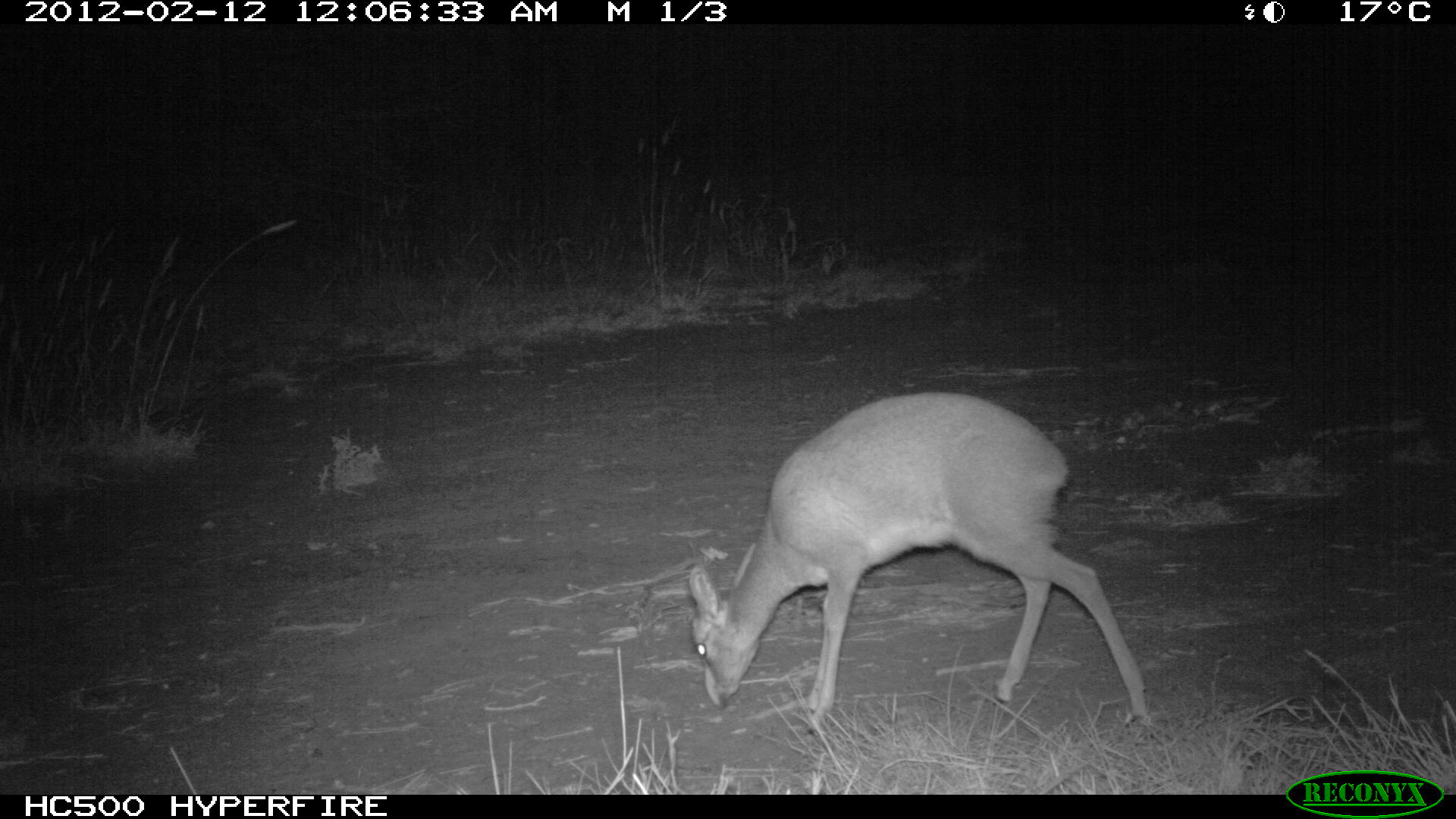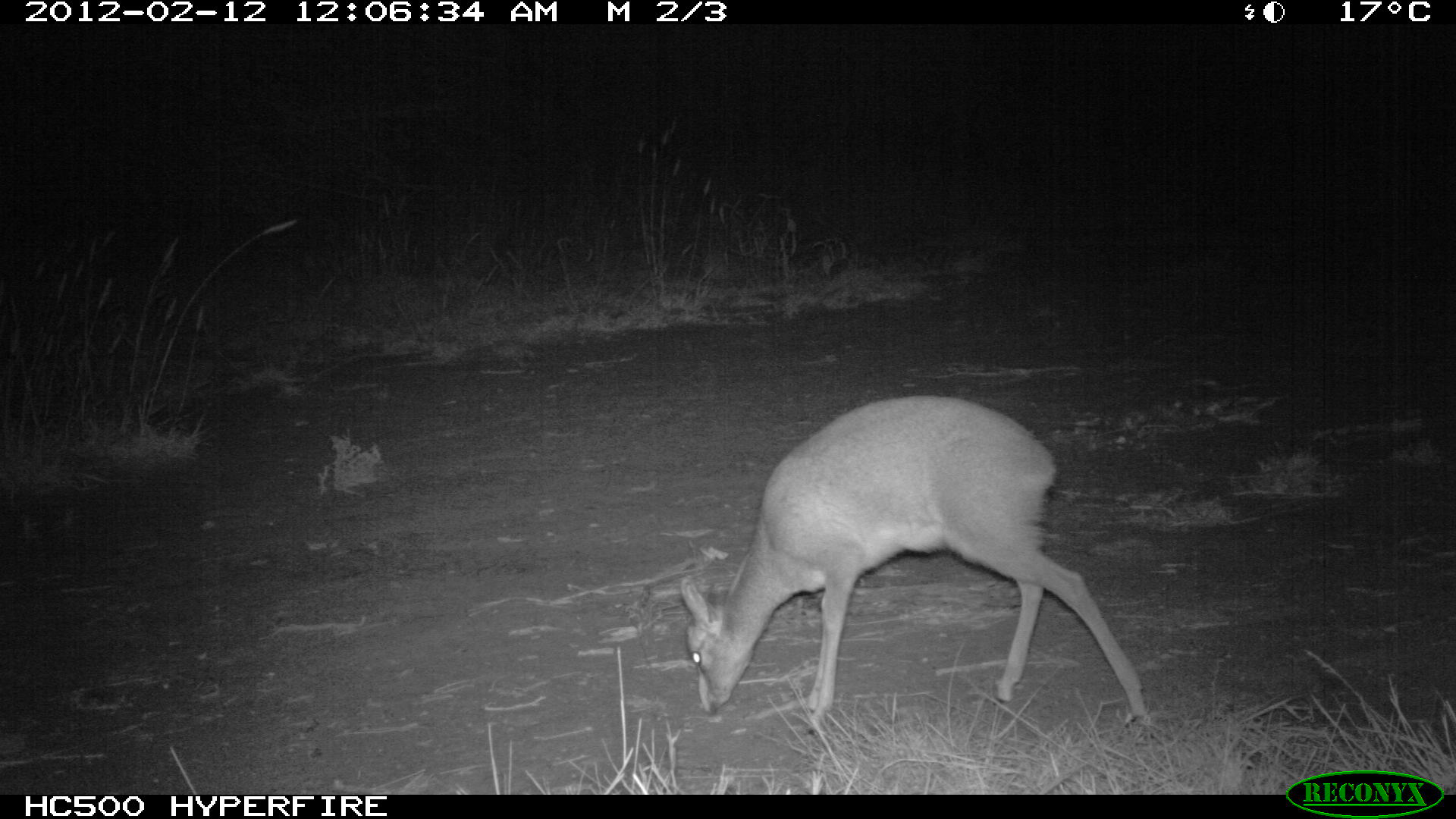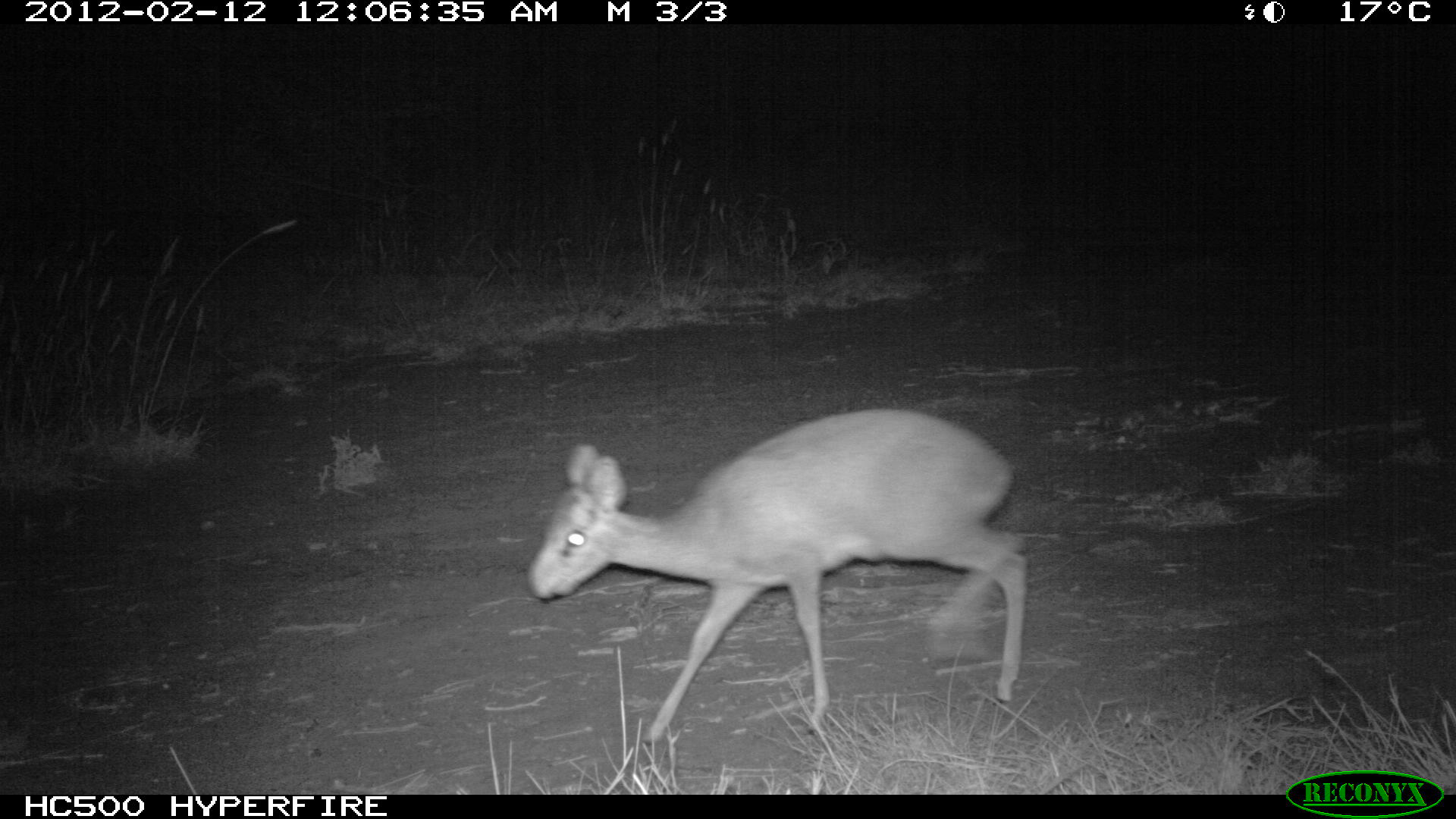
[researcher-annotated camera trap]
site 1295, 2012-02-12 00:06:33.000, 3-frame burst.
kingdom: Animalia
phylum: Chordata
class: Mammalia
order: Artiodactyla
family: Bovidae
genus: Madoqua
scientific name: Madoqua guentheri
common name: günther's dik-dik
Madoqua guentheri (günther's dik-dik), count 1.